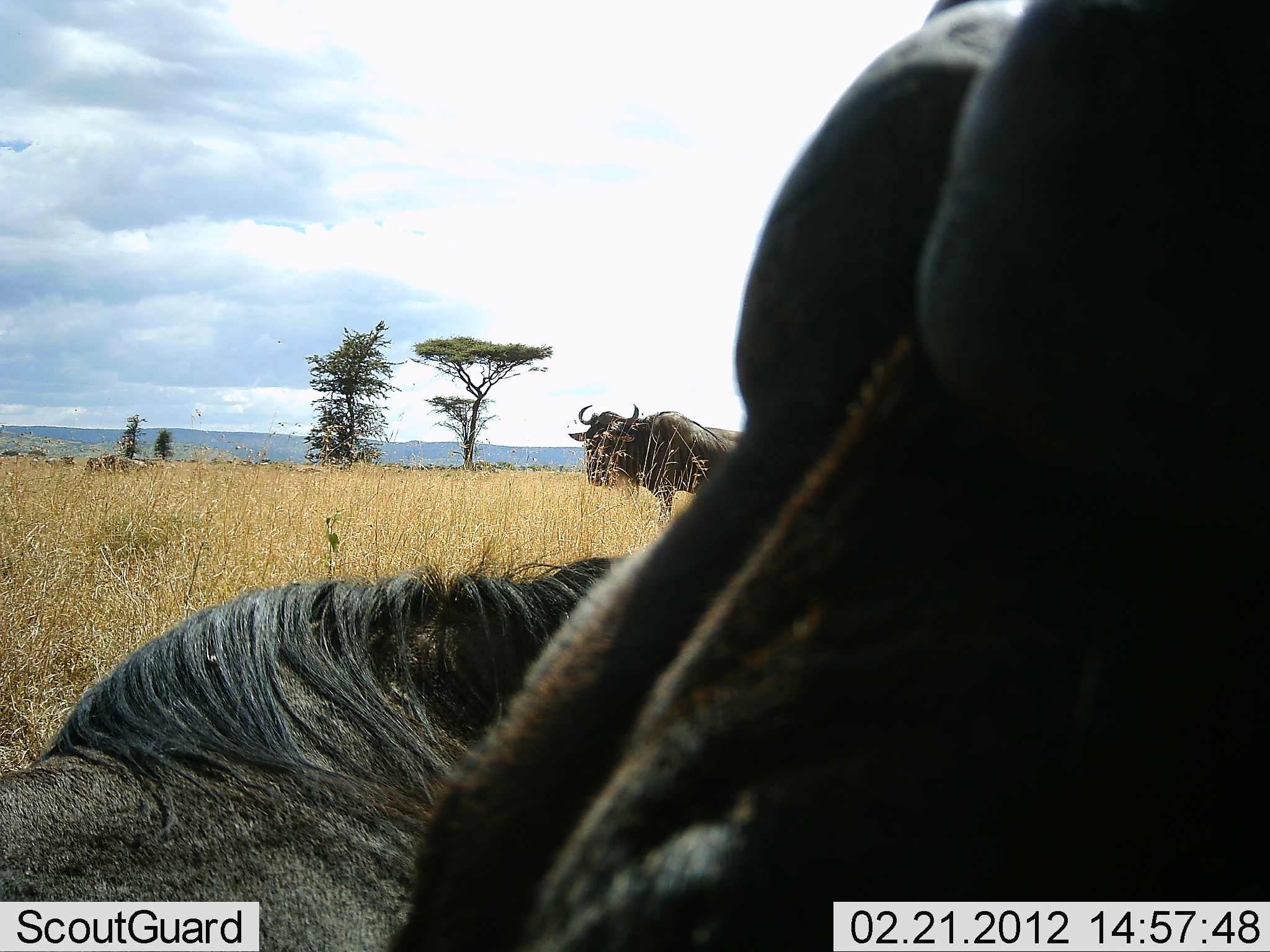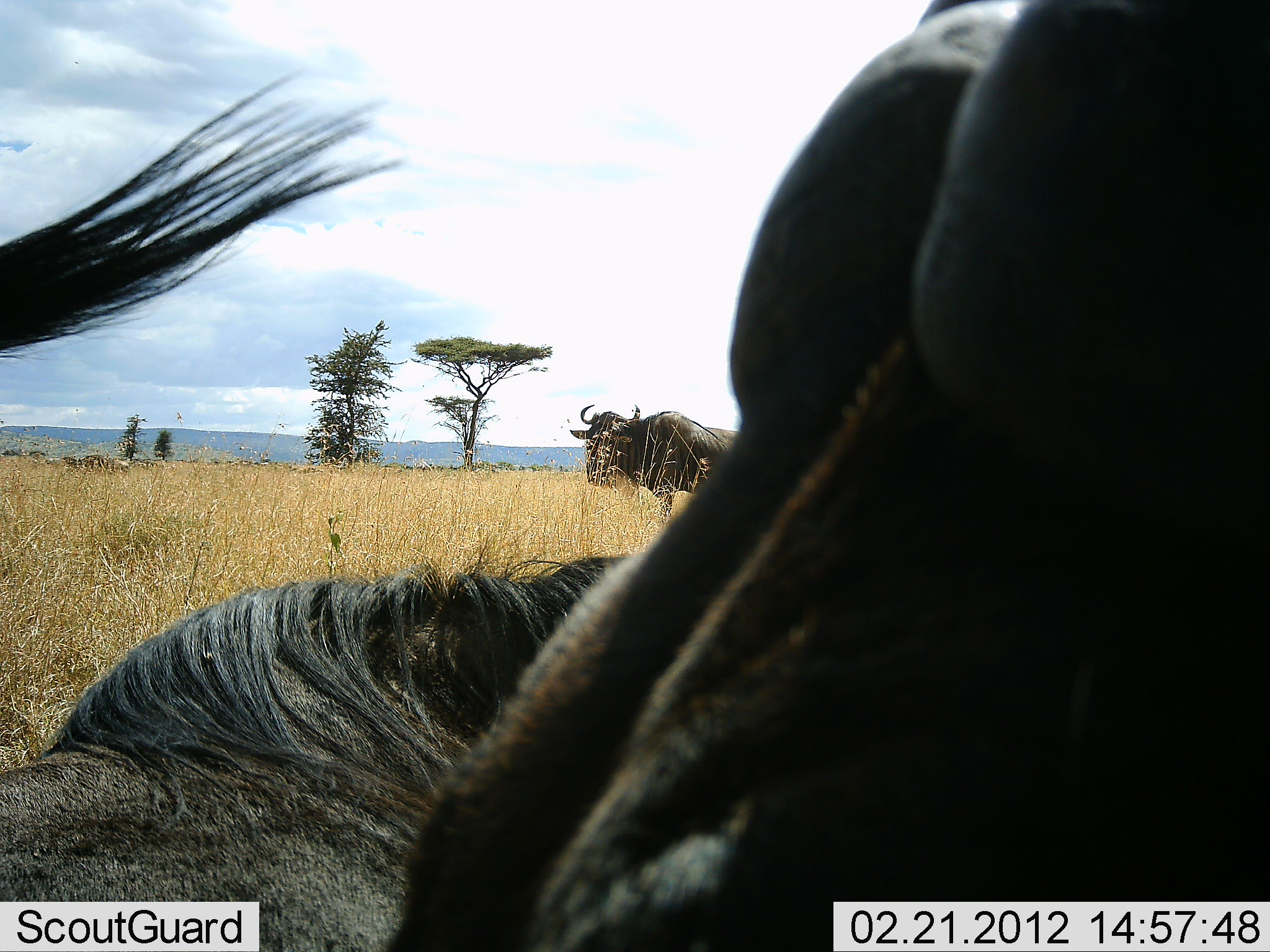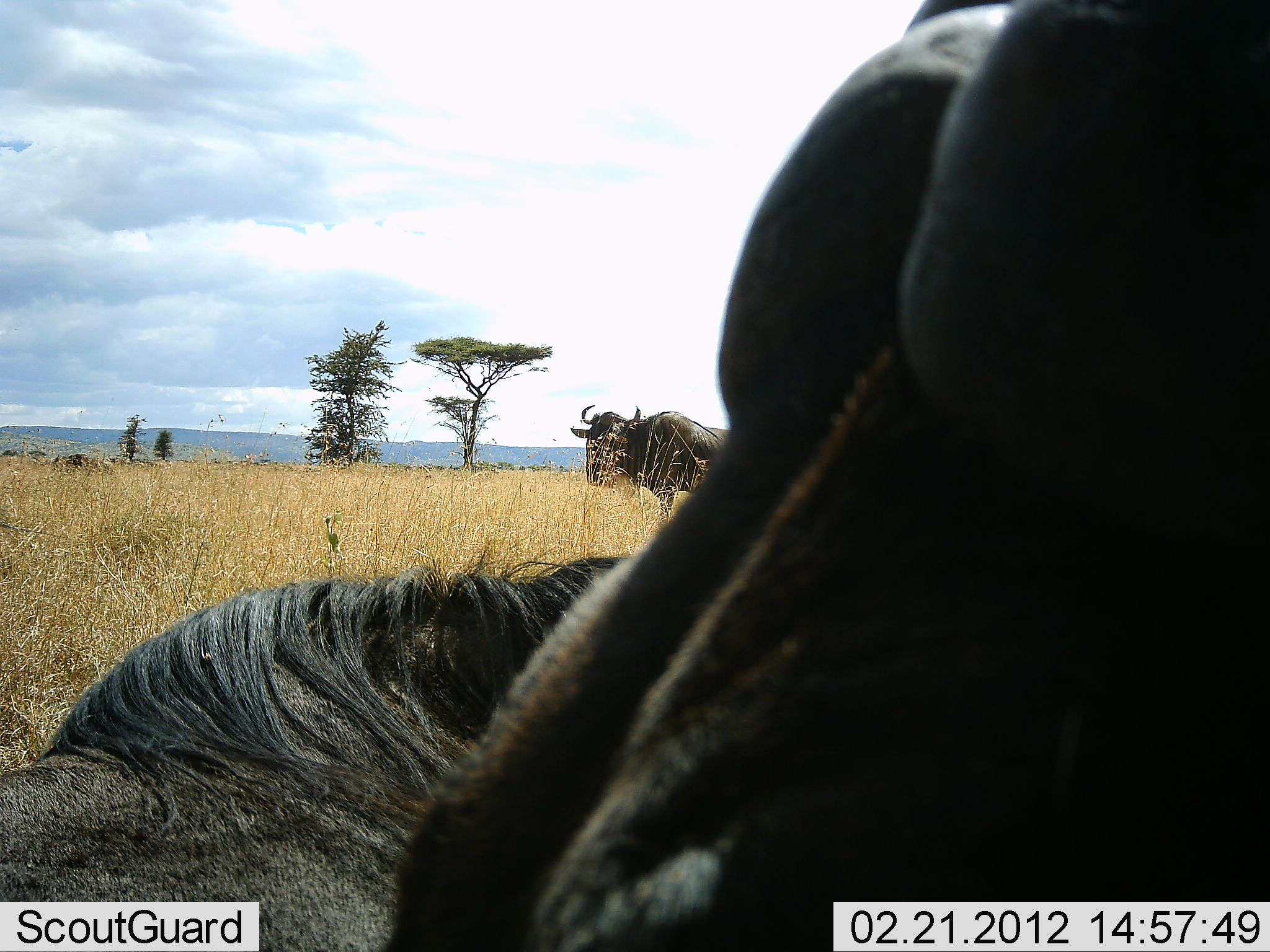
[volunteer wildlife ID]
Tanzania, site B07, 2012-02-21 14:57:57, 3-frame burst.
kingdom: Animalia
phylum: Chordata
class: Mammalia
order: Artiodactyla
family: Bovidae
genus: Connochaetes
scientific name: Connochaetes taurinus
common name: blue wildebeest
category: wildebeest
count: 3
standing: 91%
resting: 82%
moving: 18%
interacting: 0%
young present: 0%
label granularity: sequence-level